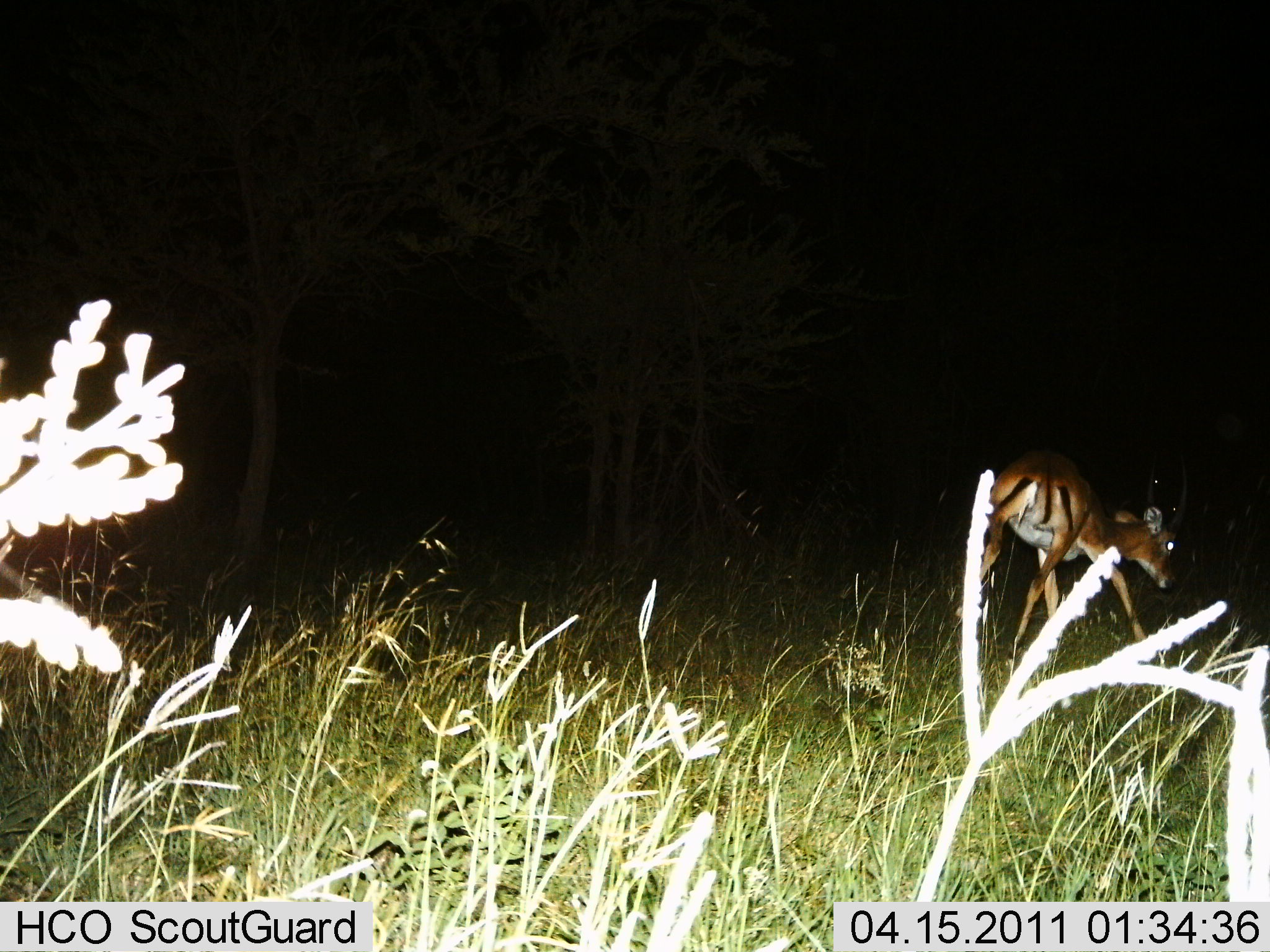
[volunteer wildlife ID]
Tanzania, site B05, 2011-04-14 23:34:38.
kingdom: Animalia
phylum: Chordata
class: Mammalia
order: Artiodactyla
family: Bovidae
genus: Nanger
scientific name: Nanger granti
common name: grant's gazelle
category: gazellegrants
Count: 1.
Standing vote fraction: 43%.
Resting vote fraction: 0%.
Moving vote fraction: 29%.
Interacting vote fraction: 0%.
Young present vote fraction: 0%.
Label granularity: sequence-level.